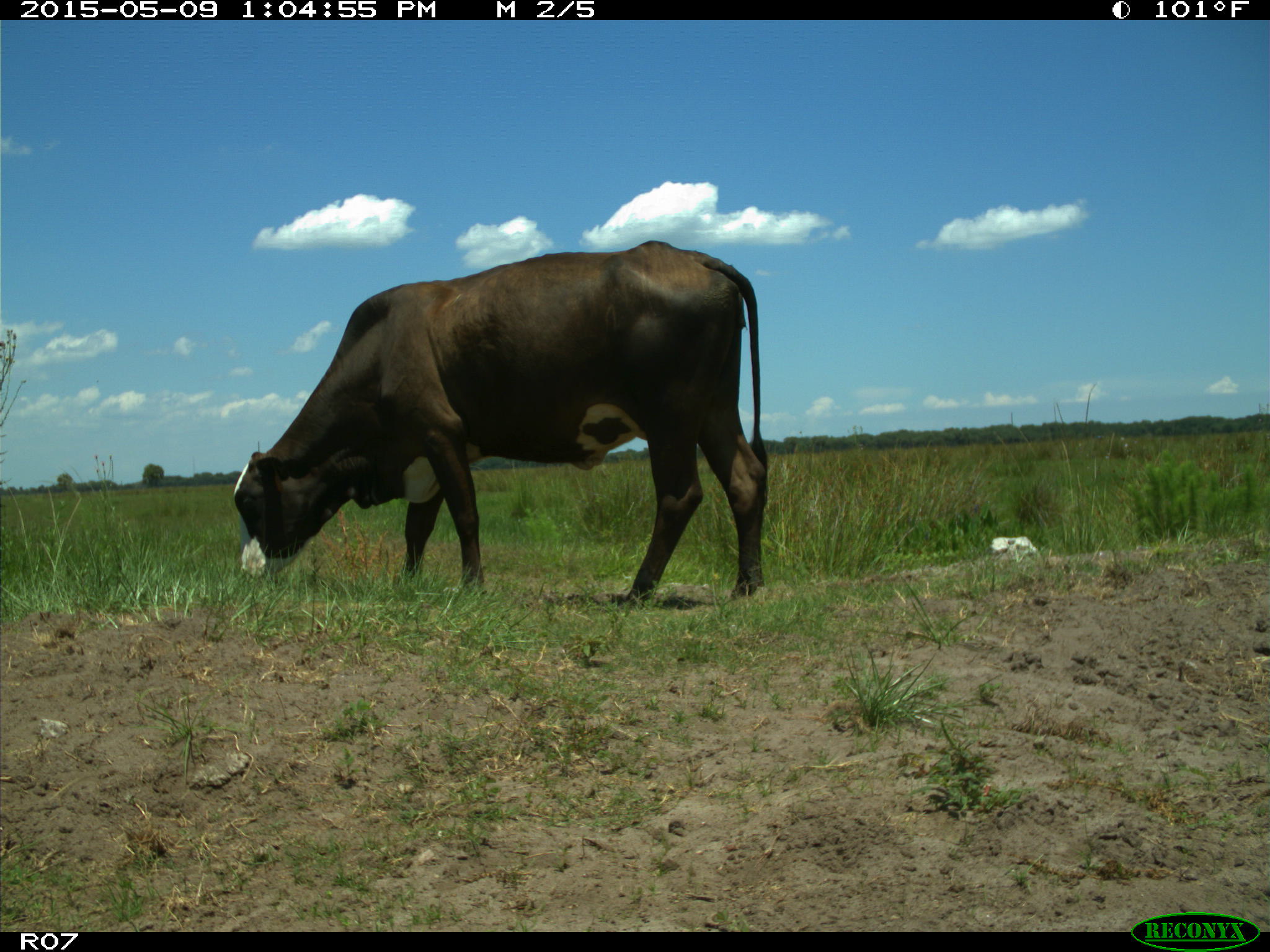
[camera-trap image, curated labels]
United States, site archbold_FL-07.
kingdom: Animalia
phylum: Chordata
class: Mammalia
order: Artiodactyla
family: Bovidae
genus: Bos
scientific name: Bos taurus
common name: domestic cow